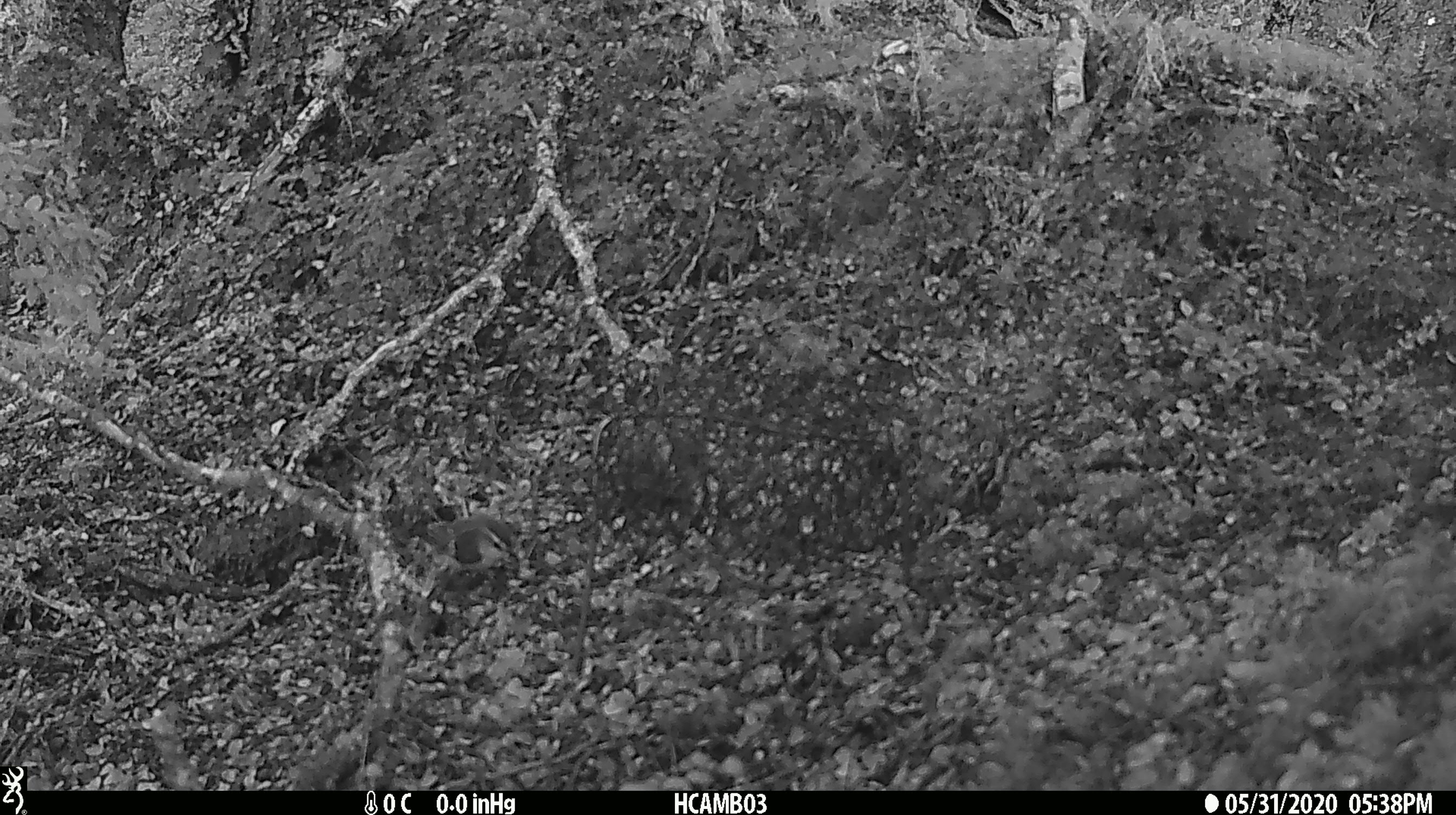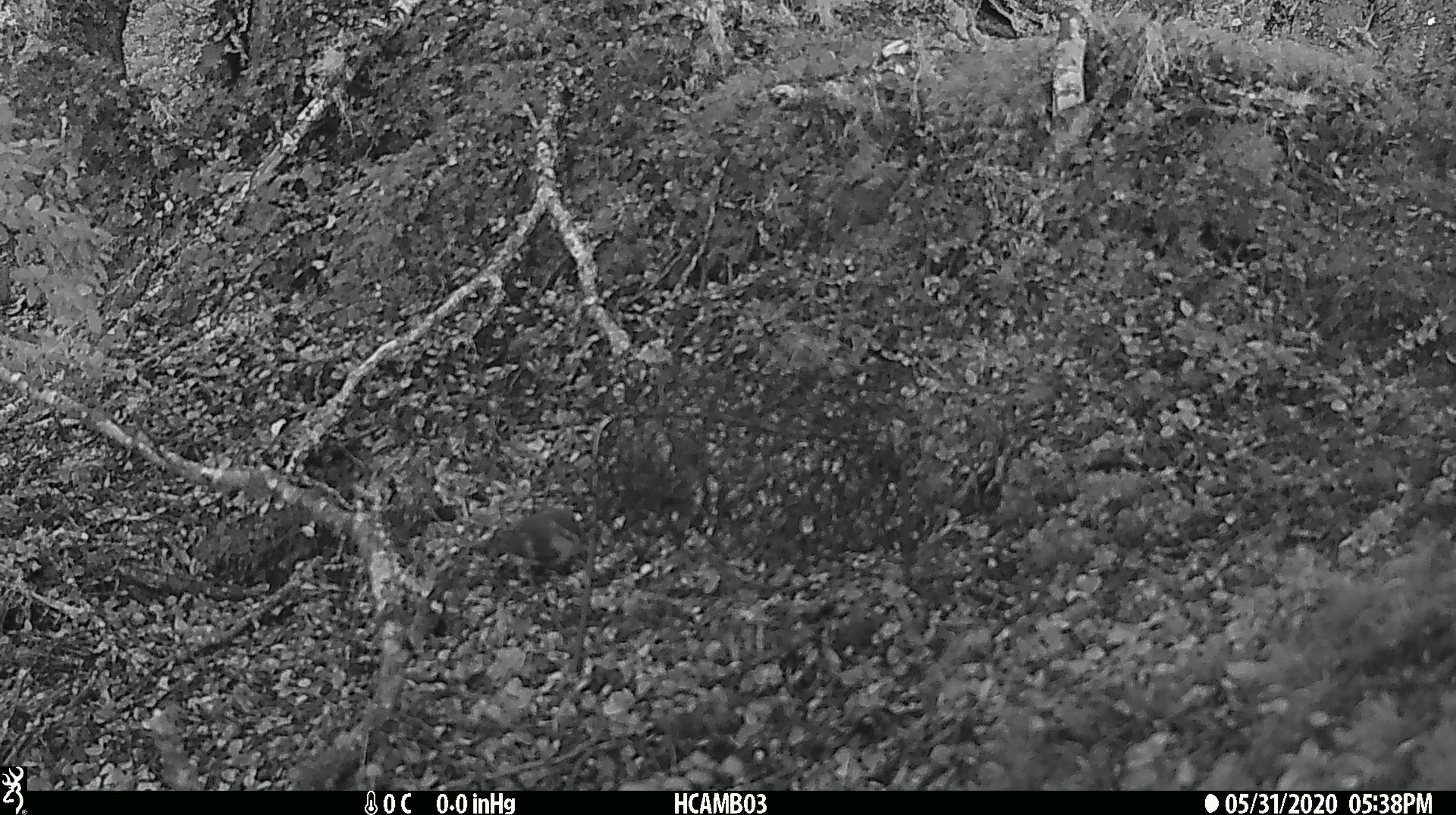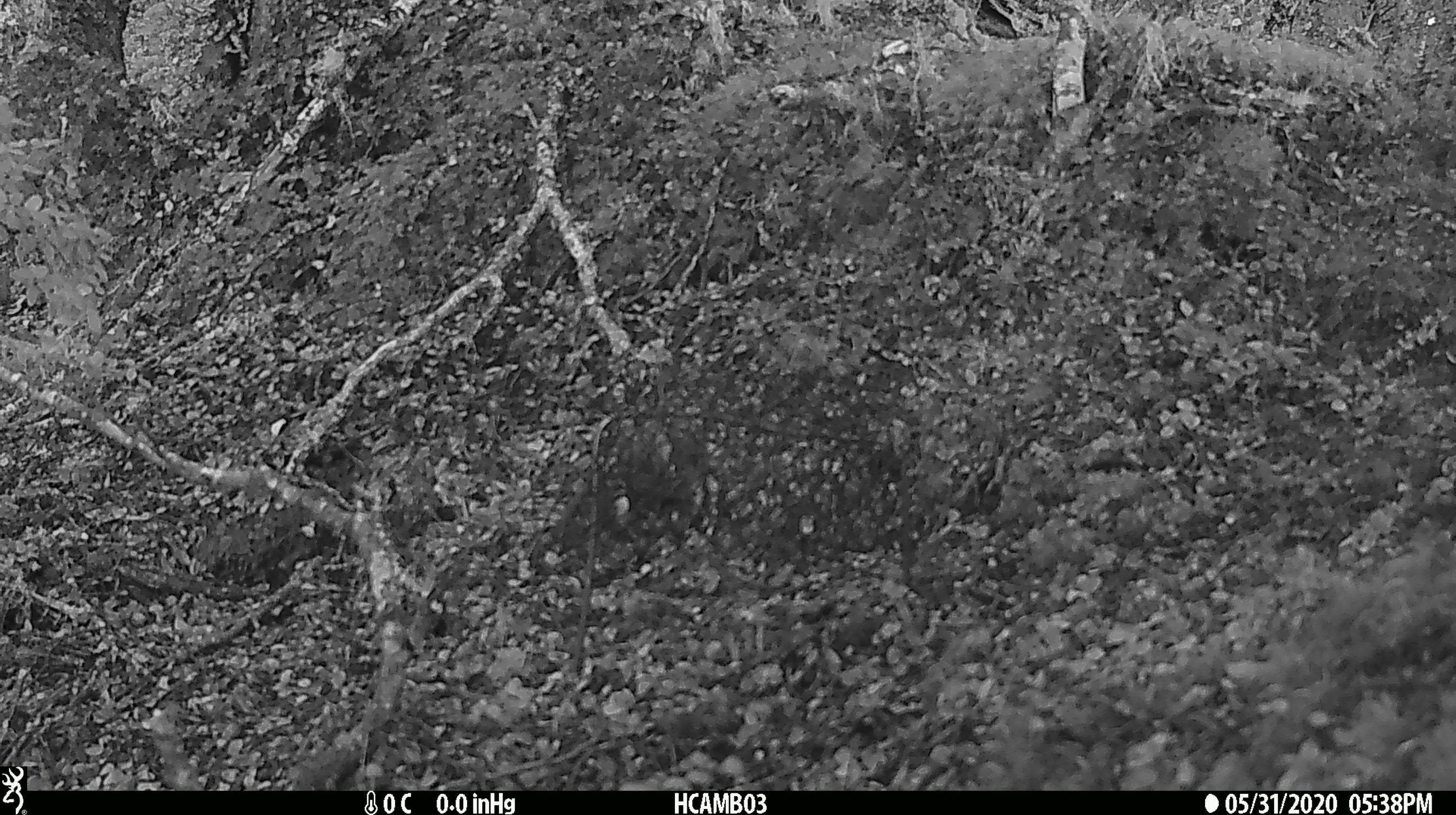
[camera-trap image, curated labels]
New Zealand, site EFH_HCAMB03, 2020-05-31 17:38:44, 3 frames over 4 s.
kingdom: Animalia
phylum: Chordata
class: Aves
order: Passeriformes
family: Acanthisittidae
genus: Acanthisitta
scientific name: Acanthisitta chloris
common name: rifleman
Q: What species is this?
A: Rifleman (Acanthisitta chloris).